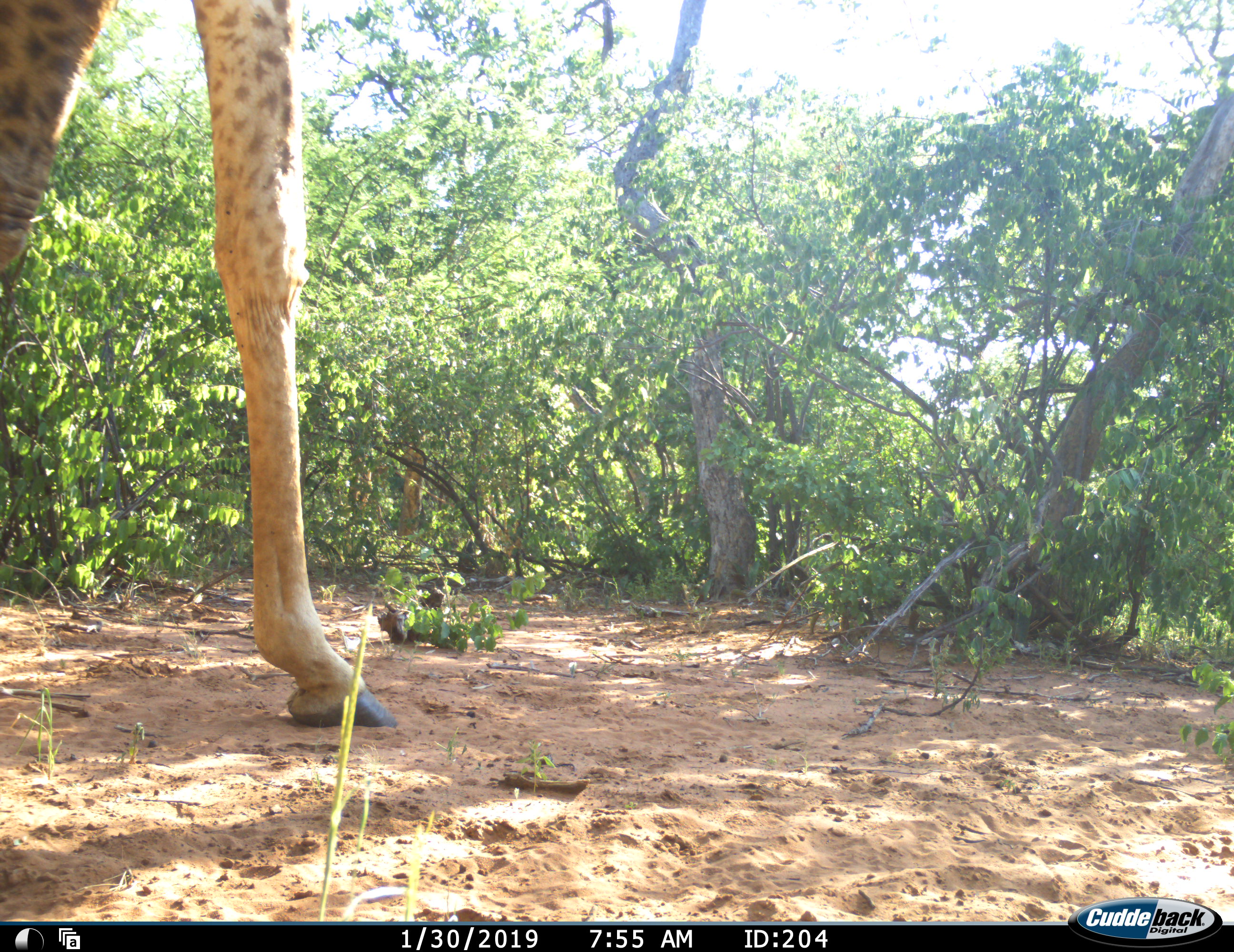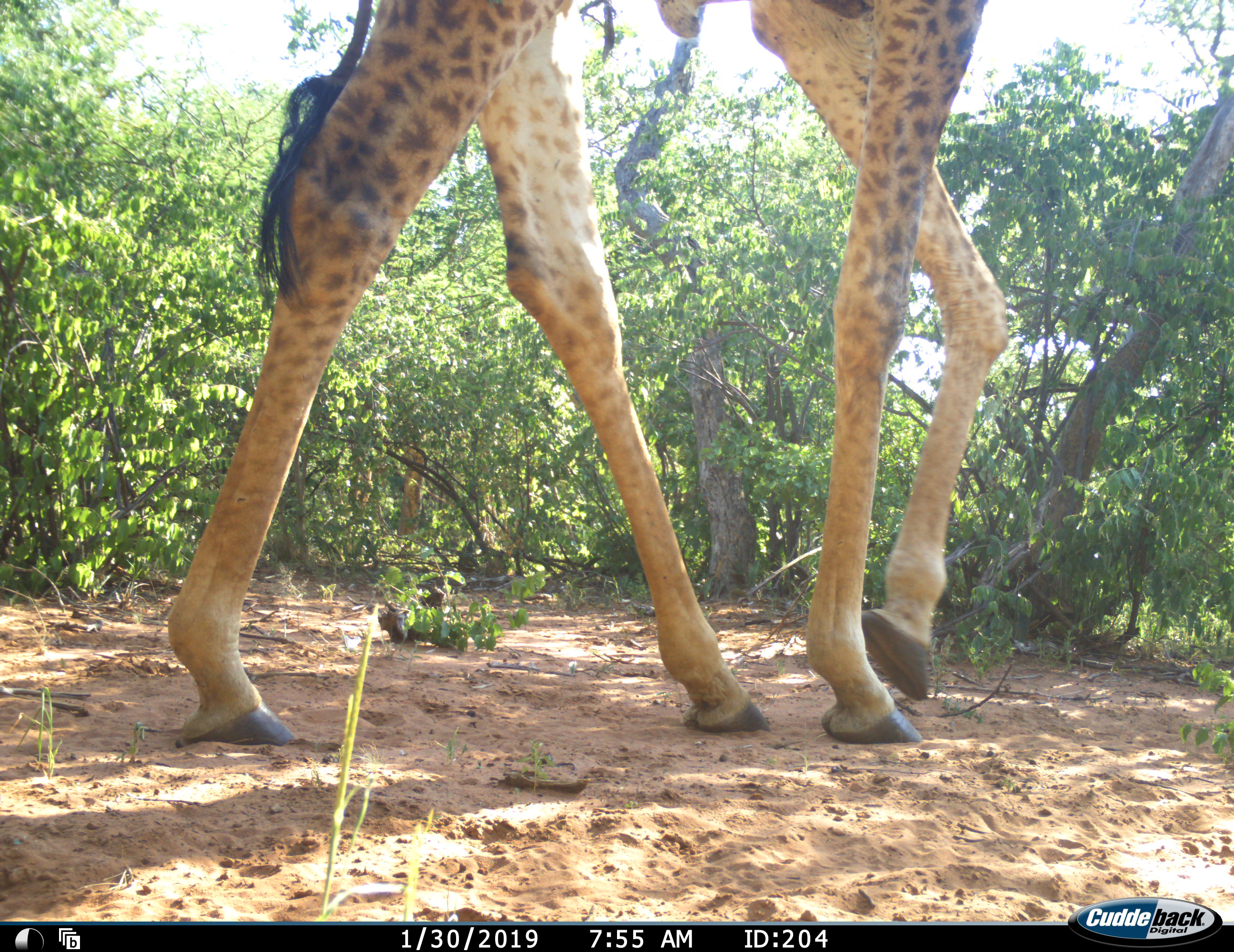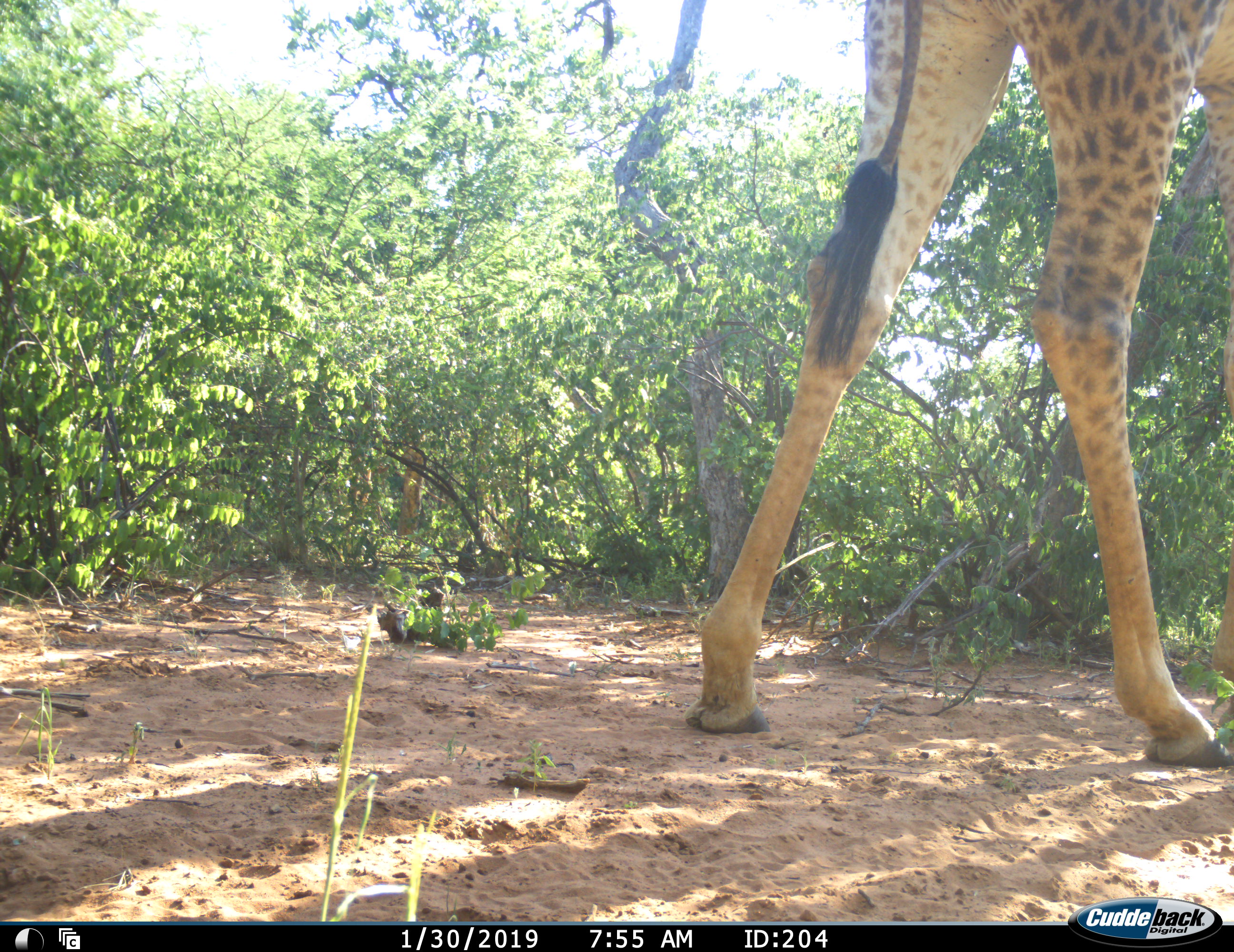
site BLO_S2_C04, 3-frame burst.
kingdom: Animalia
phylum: Chordata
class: Mammalia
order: Artiodactyla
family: Giraffidae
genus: Giraffa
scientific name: Giraffa camelopardalis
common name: giraffe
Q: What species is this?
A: Giraffe (Giraffa camelopardalis).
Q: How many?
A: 1.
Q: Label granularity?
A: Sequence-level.